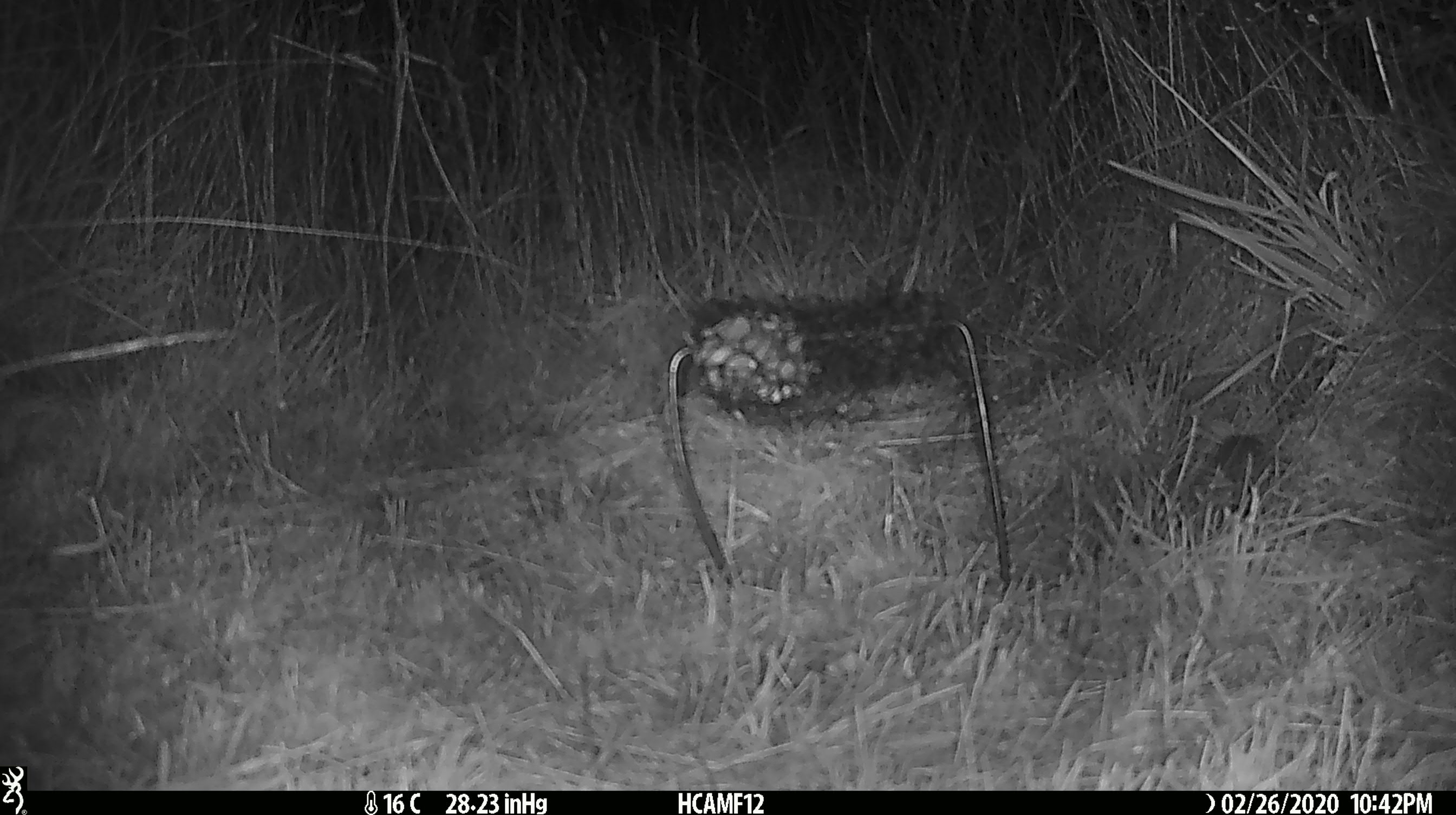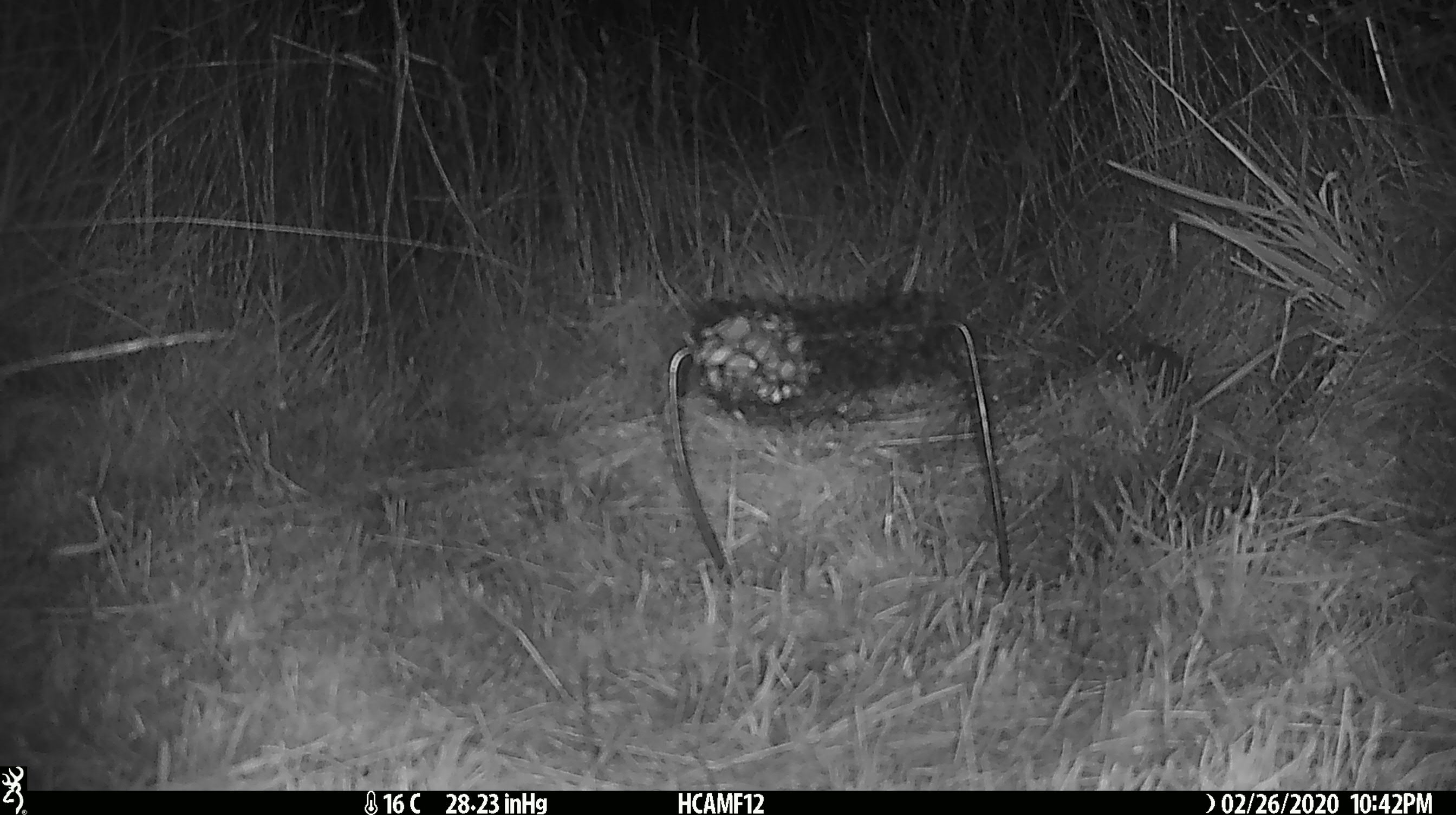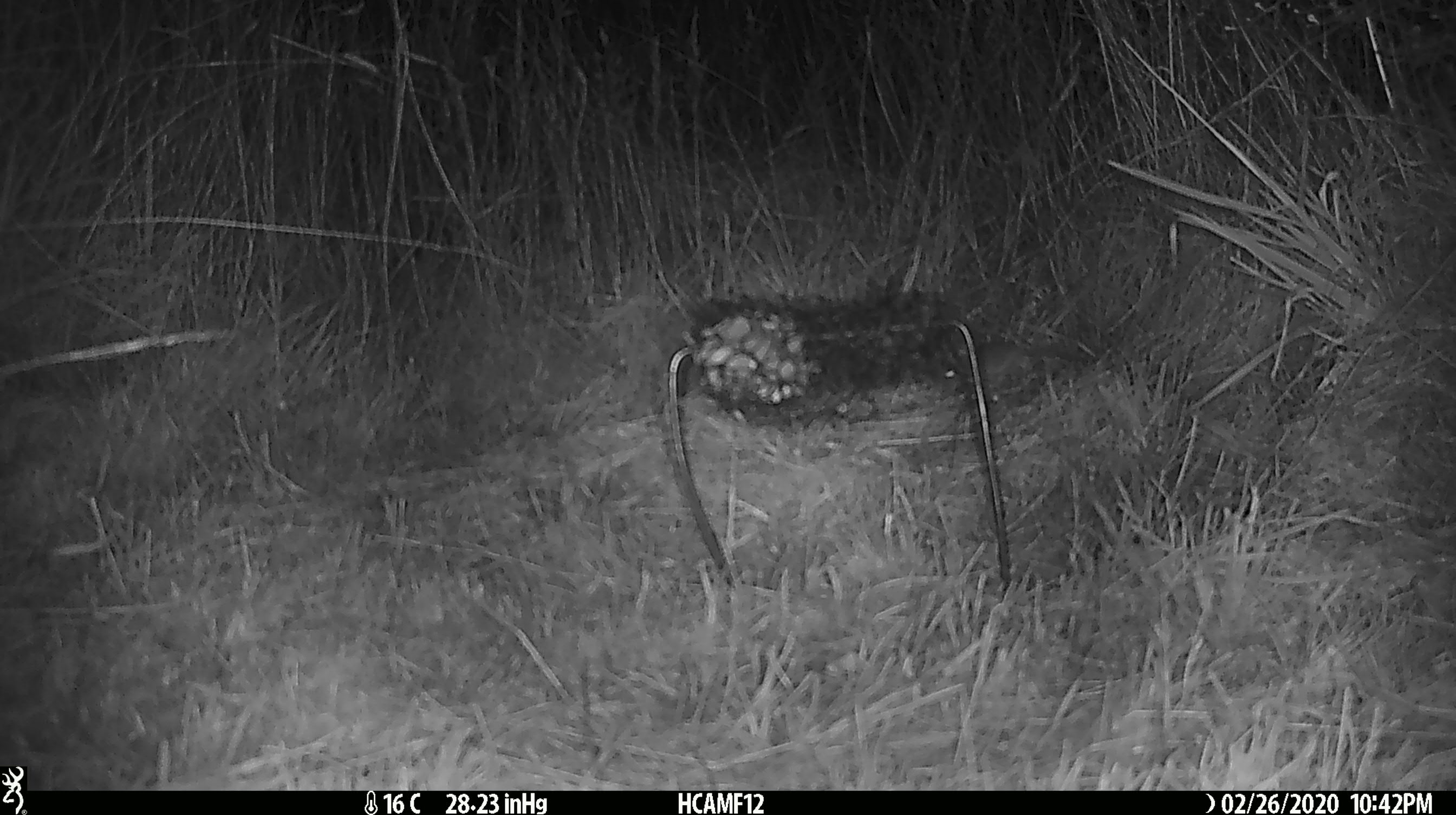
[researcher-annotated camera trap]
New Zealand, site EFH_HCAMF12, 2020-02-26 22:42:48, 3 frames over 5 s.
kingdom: Animalia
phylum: Chordata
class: Mammalia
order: Rodentia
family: Muridae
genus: Mus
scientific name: Mus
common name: mouse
Mouse (Mus).